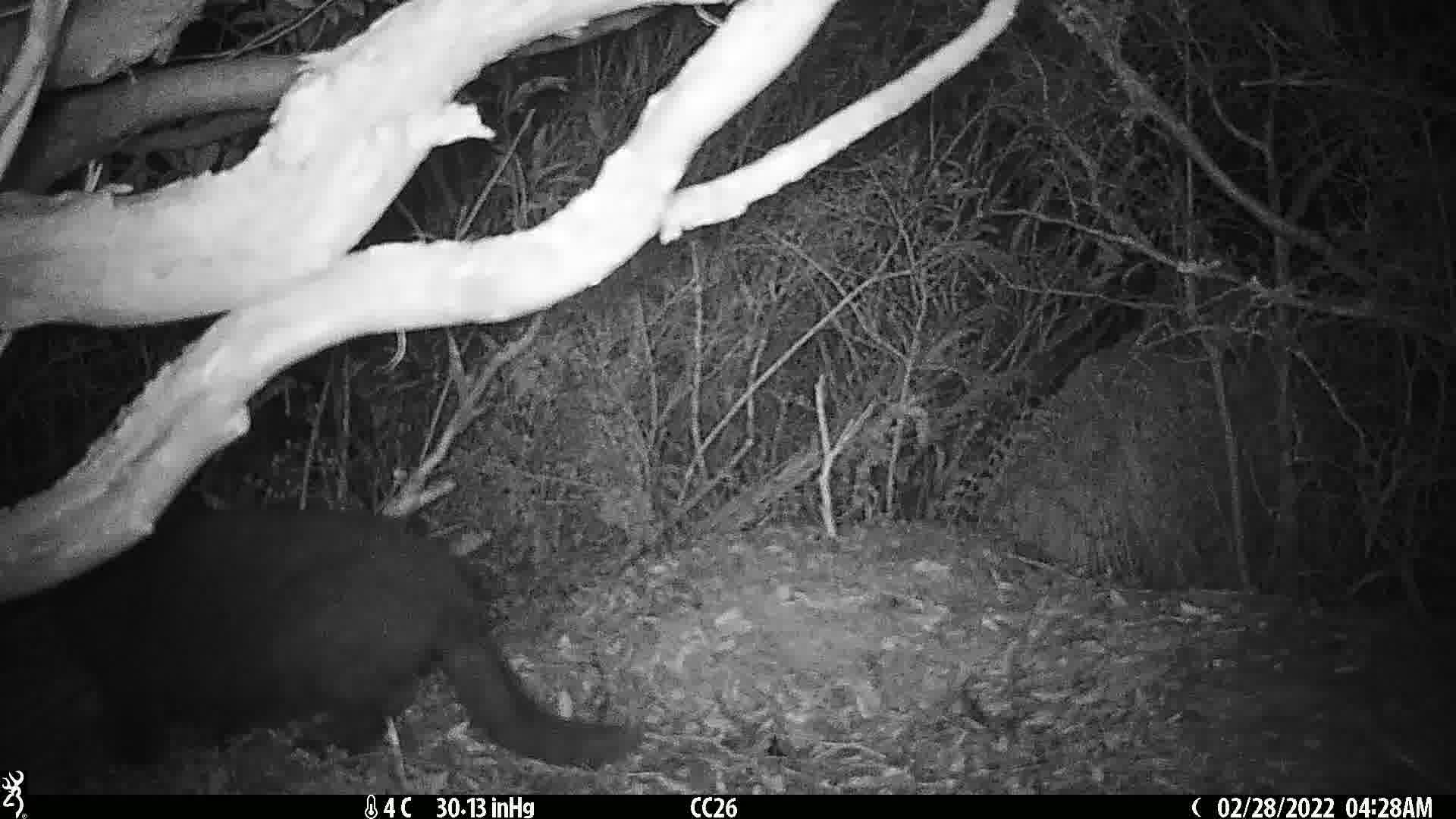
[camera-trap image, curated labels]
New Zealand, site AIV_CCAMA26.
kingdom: Animalia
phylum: Chordata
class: Mammalia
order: Carnivora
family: Felidae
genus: Felis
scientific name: Felis catus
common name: domestic cat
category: cat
Cat (domestic cat) (Felis catus).